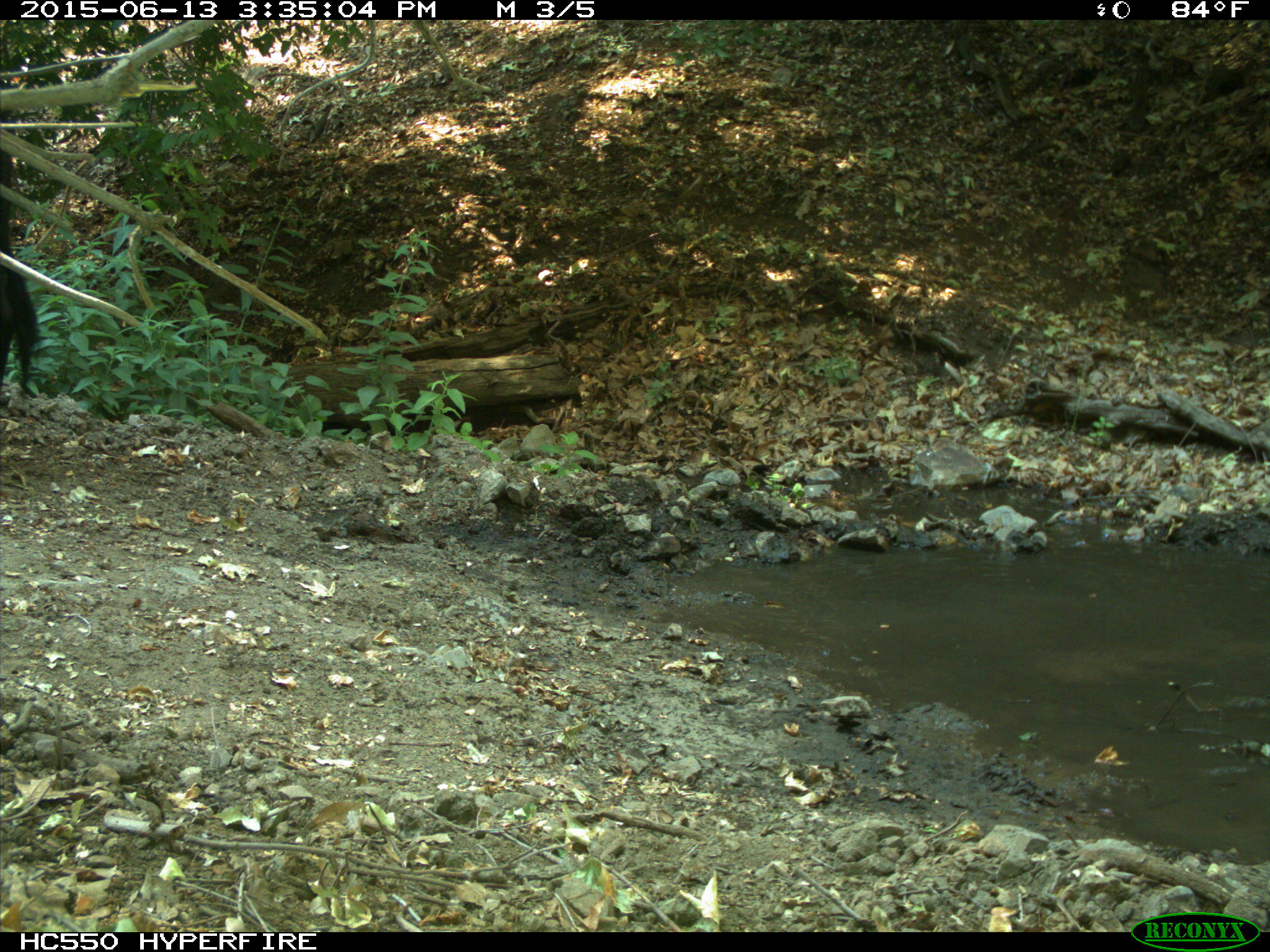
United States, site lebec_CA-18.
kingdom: Animalia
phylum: Chordata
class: Mammalia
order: Artiodactyla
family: Bovidae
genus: Bos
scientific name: Bos taurus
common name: domestic cow